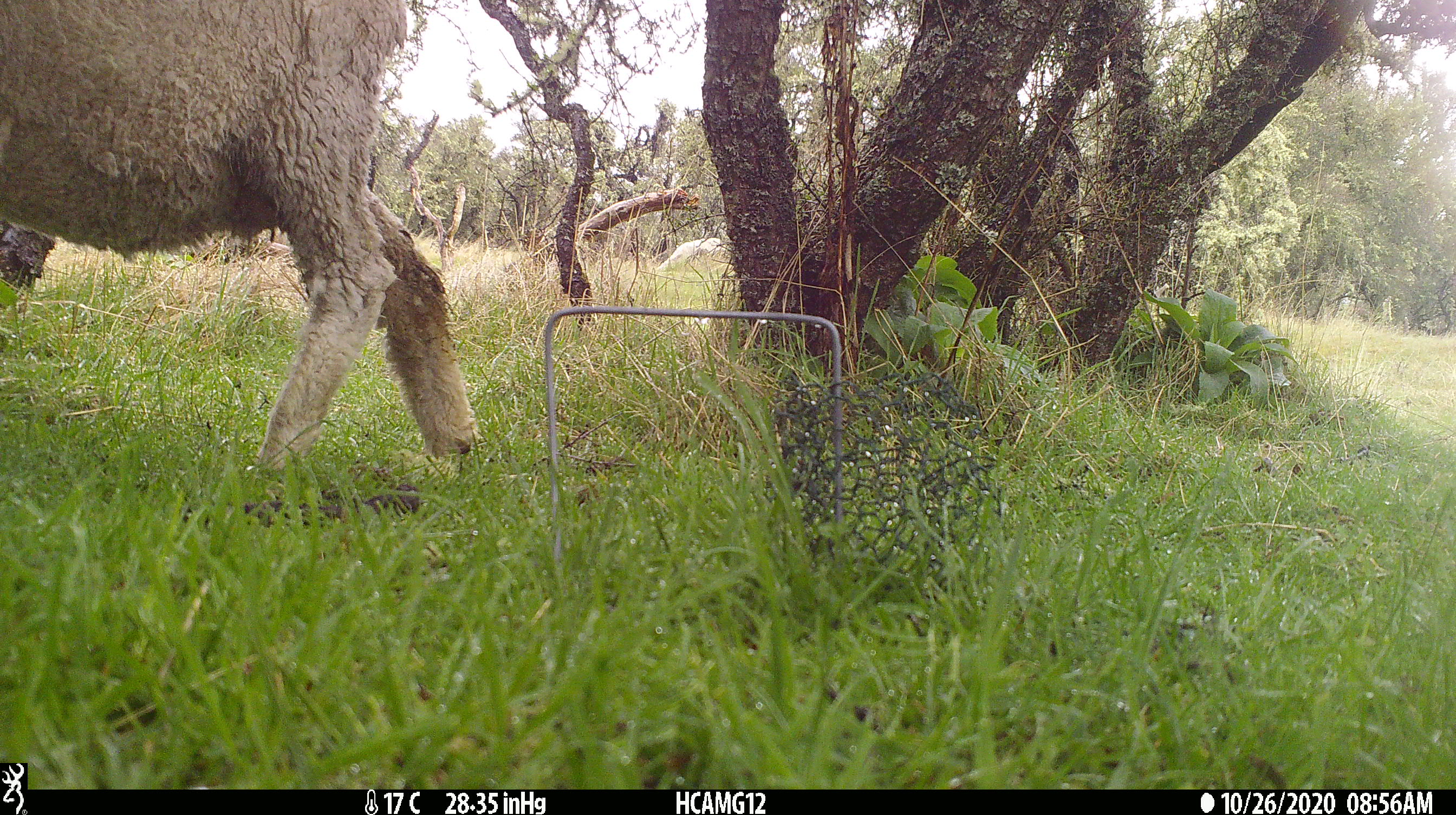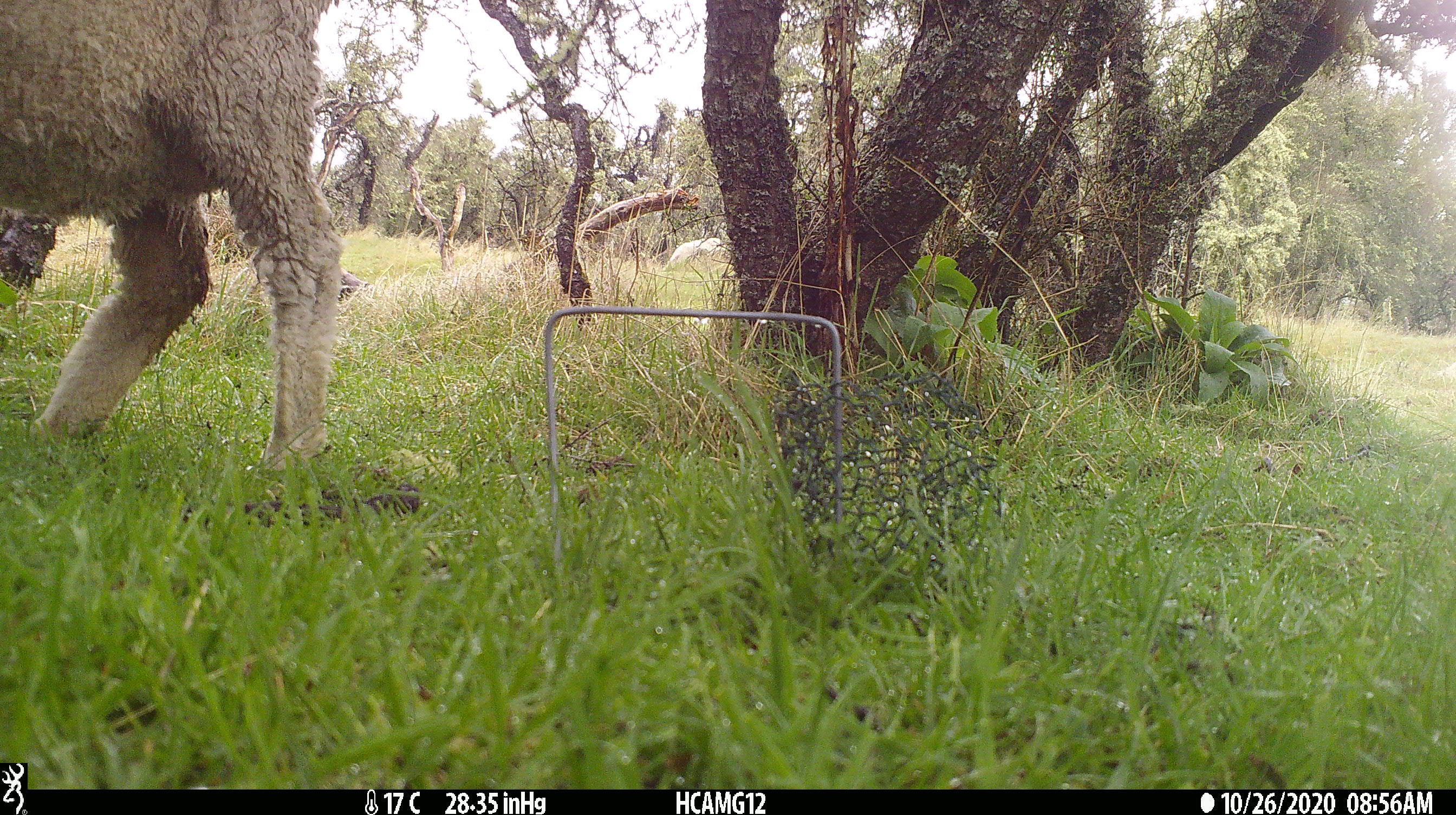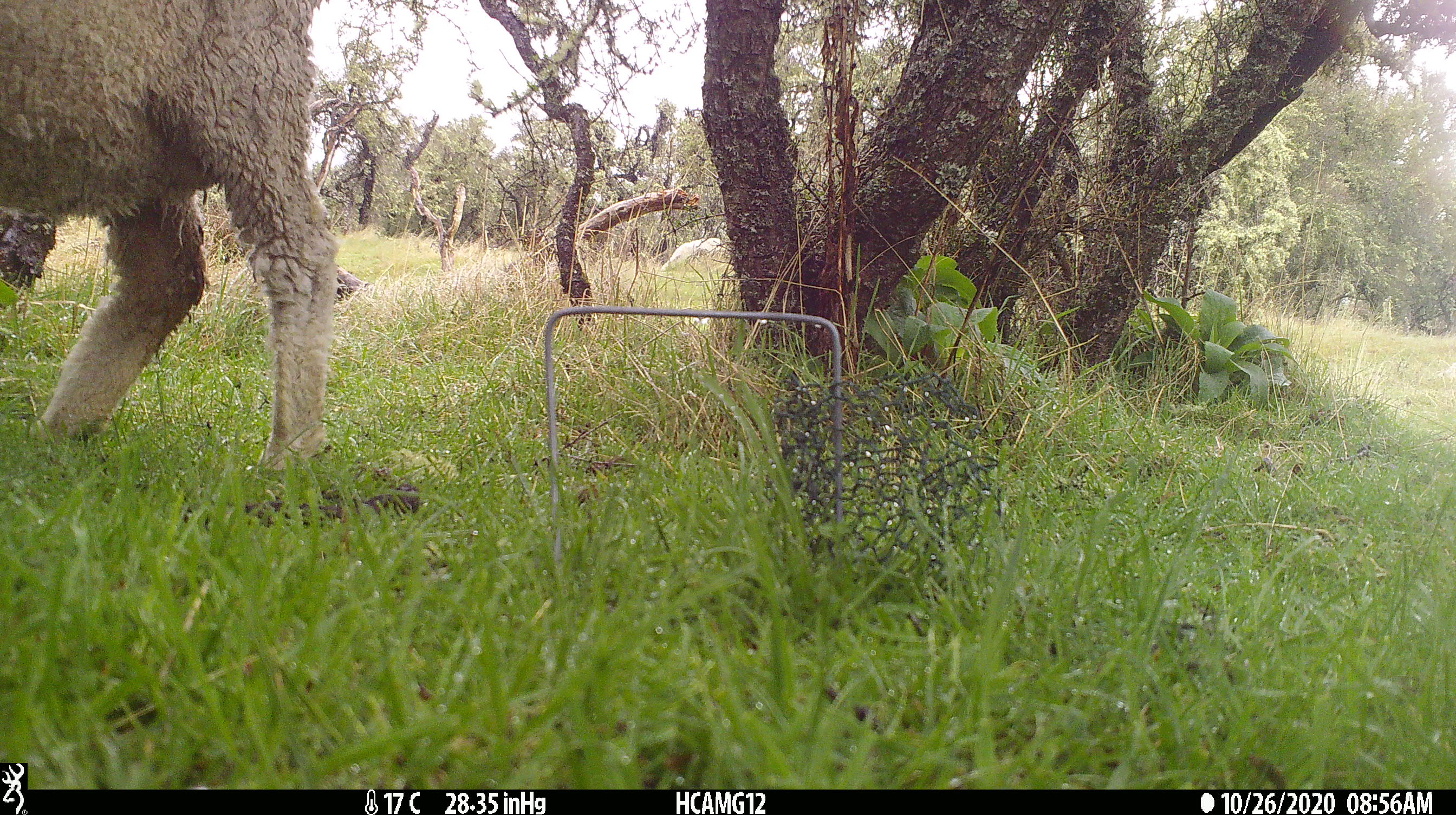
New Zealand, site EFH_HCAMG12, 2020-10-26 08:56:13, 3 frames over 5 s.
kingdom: Animalia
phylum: Chordata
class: Mammalia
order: Artiodactyla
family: Bovidae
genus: Ovis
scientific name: Ovis aries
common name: domestic sheep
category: sheep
Sheep (domestic sheep) (Ovis aries).